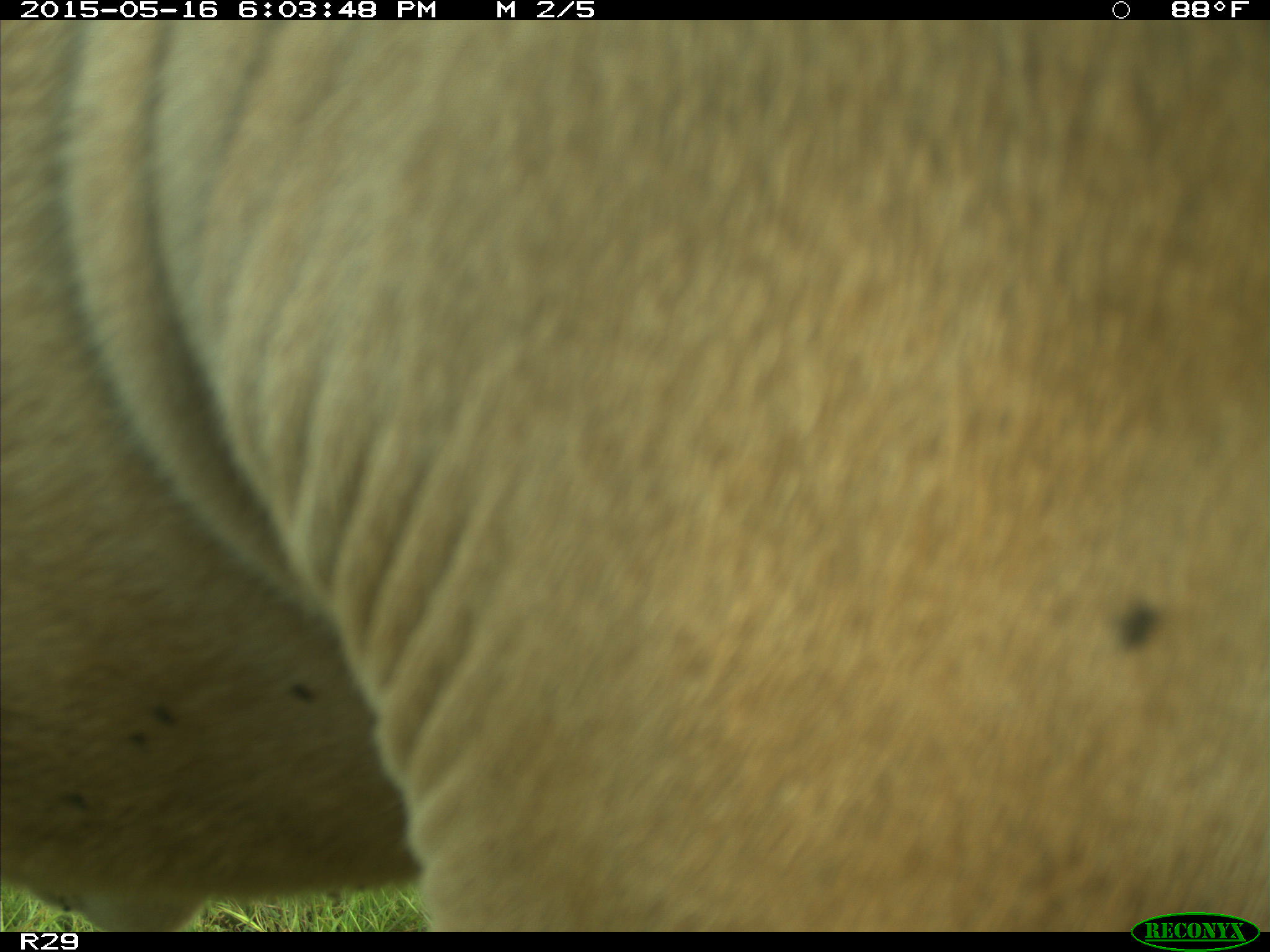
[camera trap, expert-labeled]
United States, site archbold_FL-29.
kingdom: Animalia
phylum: Chordata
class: Mammalia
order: Artiodactyla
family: Bovidae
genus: Bos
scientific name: Bos taurus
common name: domestic cow